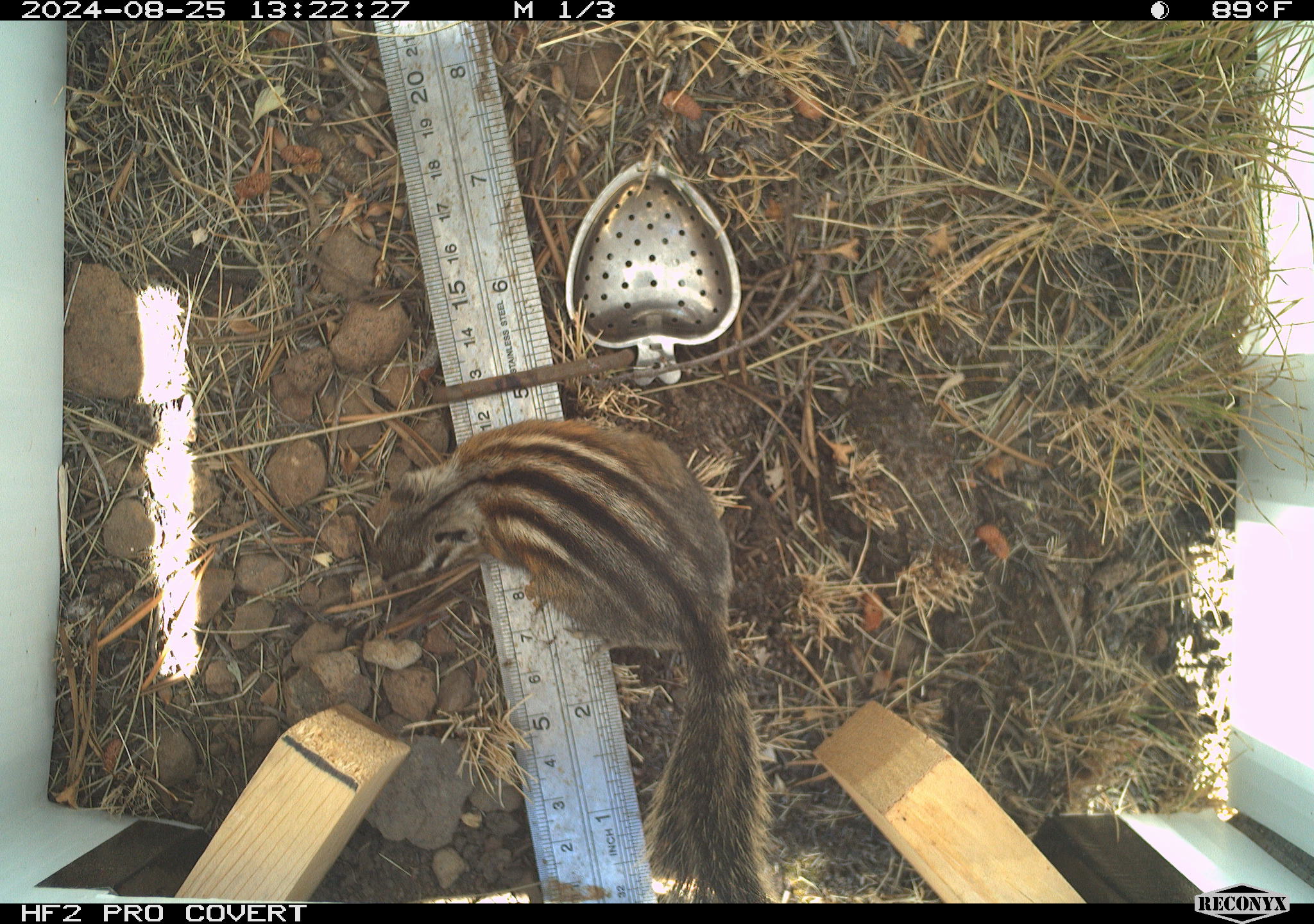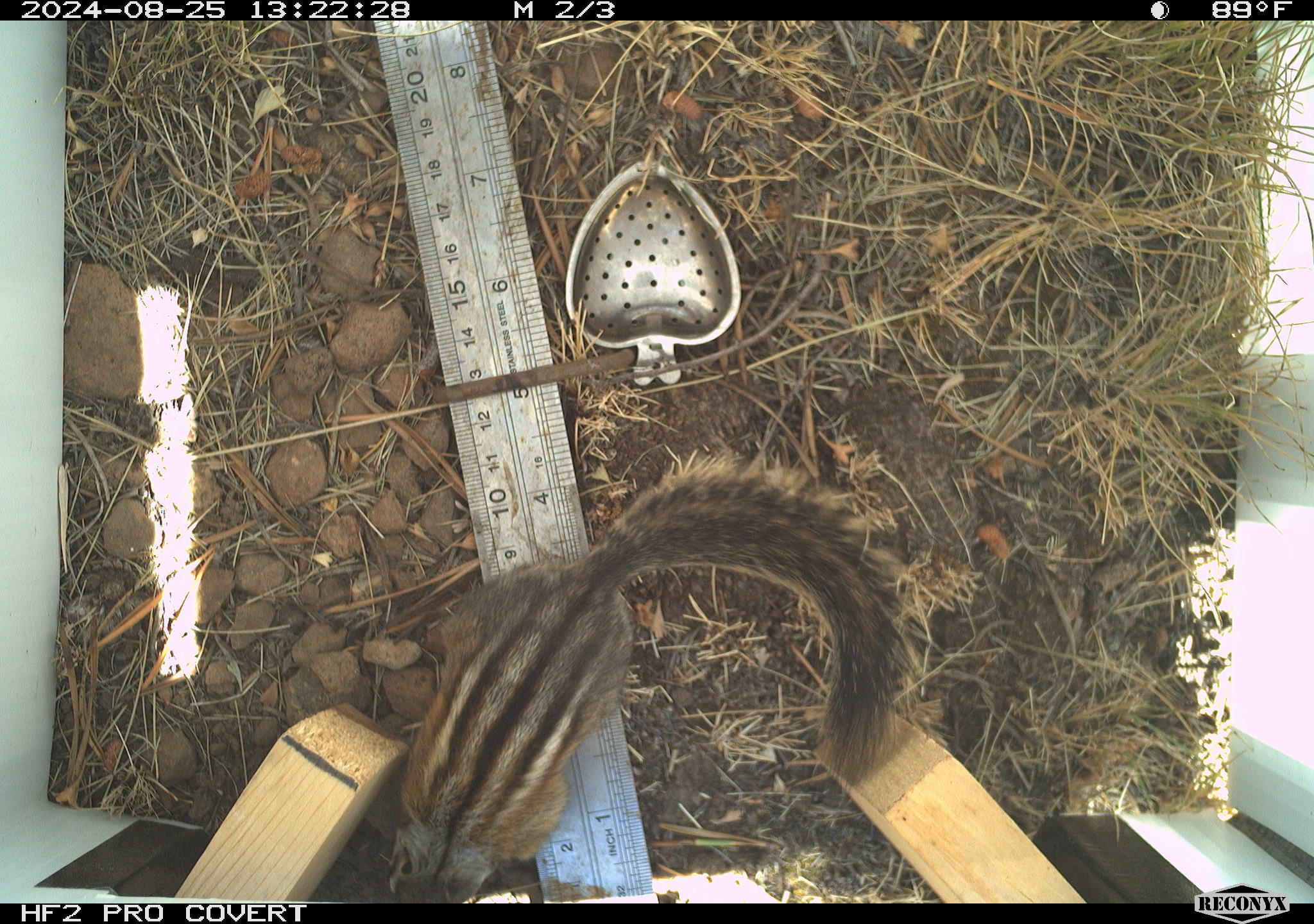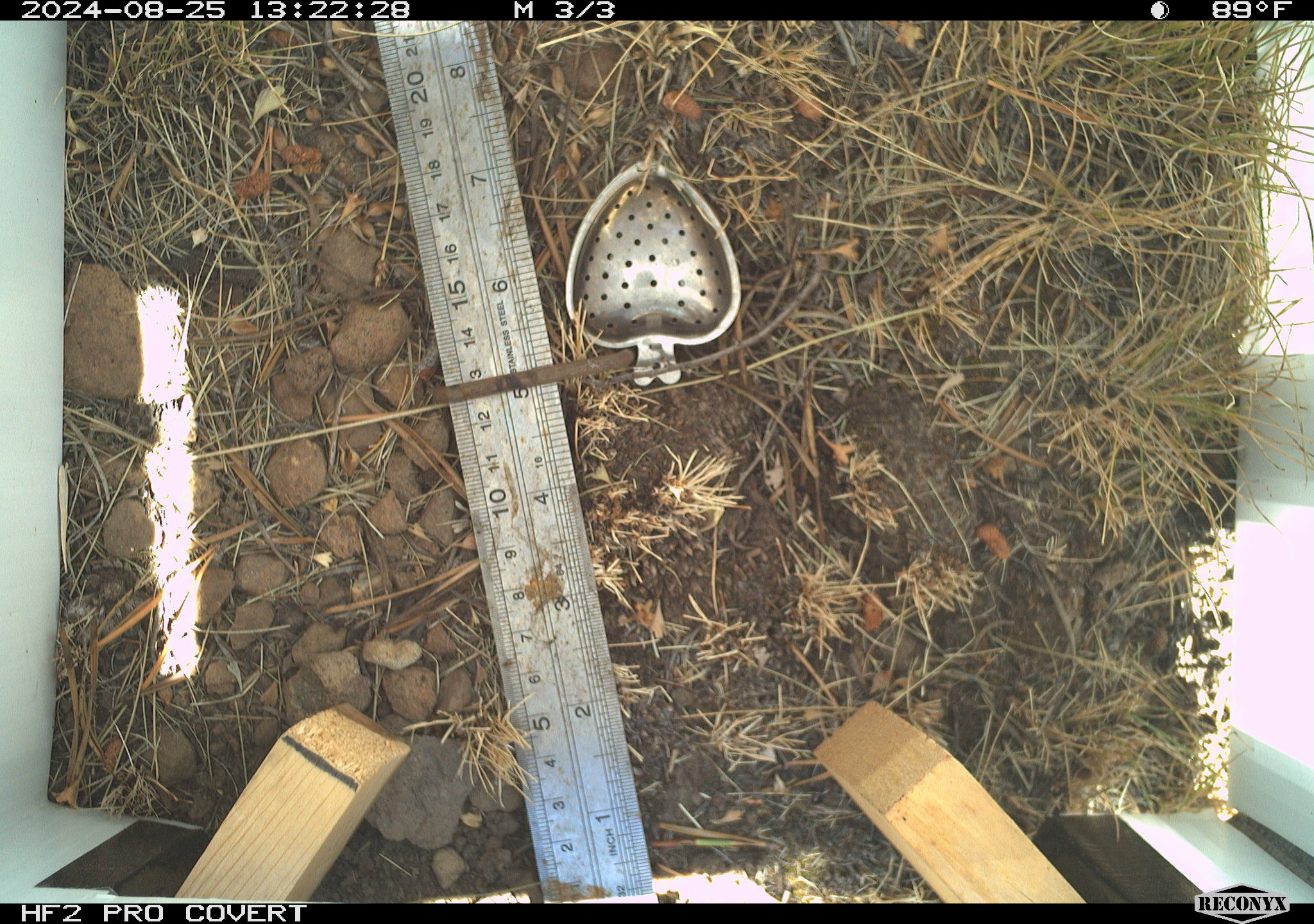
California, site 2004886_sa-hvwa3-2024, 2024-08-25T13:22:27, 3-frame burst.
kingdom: Animalia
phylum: Chordata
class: Mammalia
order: Rodentia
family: Sciuridae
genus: Neotamias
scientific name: Neotamias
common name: western chipmunks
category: neotamias species